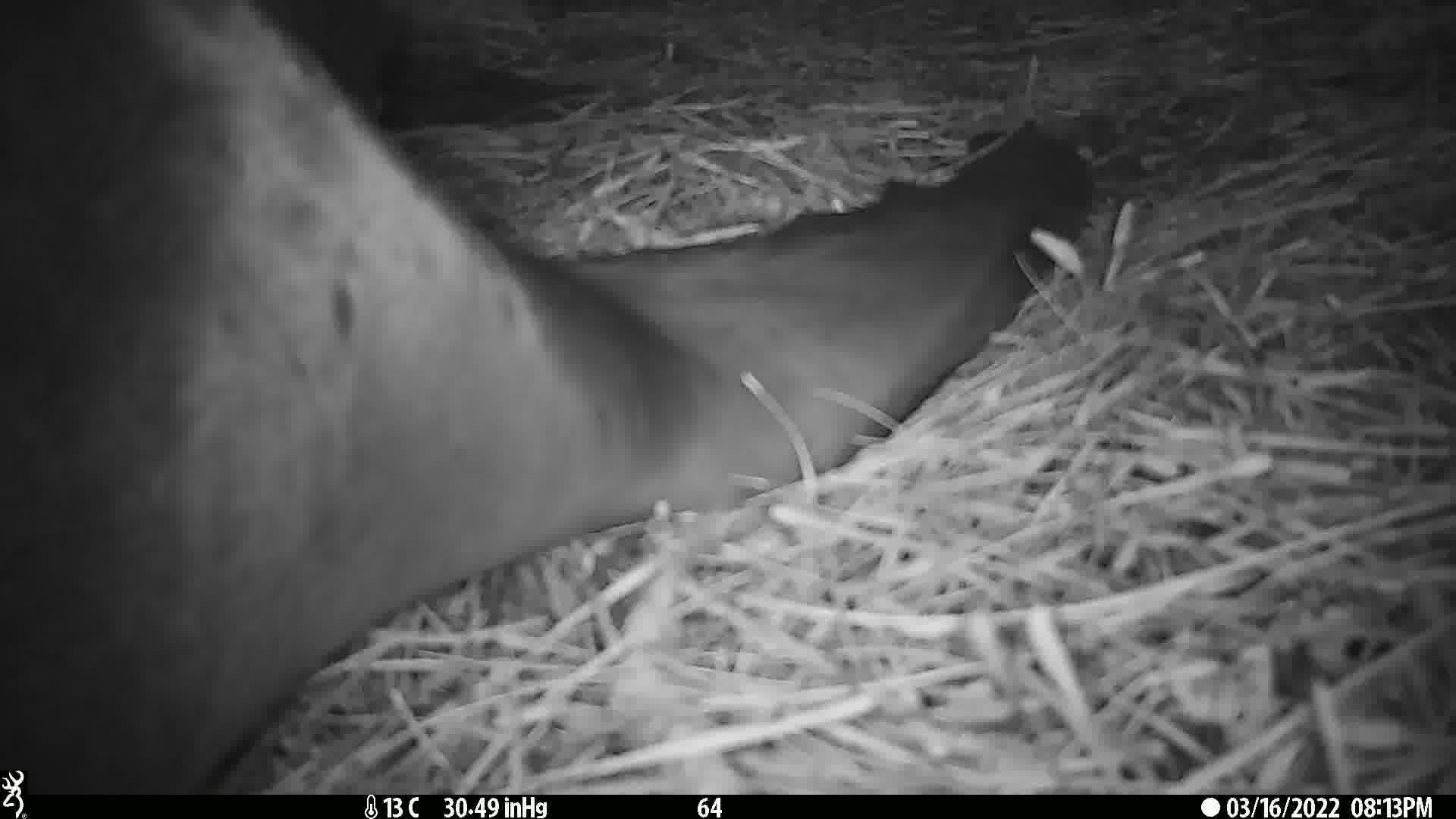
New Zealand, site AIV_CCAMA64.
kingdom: Animalia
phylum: Chordata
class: Mammalia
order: Carnivora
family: Otariidae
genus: Phocarctos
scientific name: Phocarctos hookeri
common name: new zealand sea lion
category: sealion